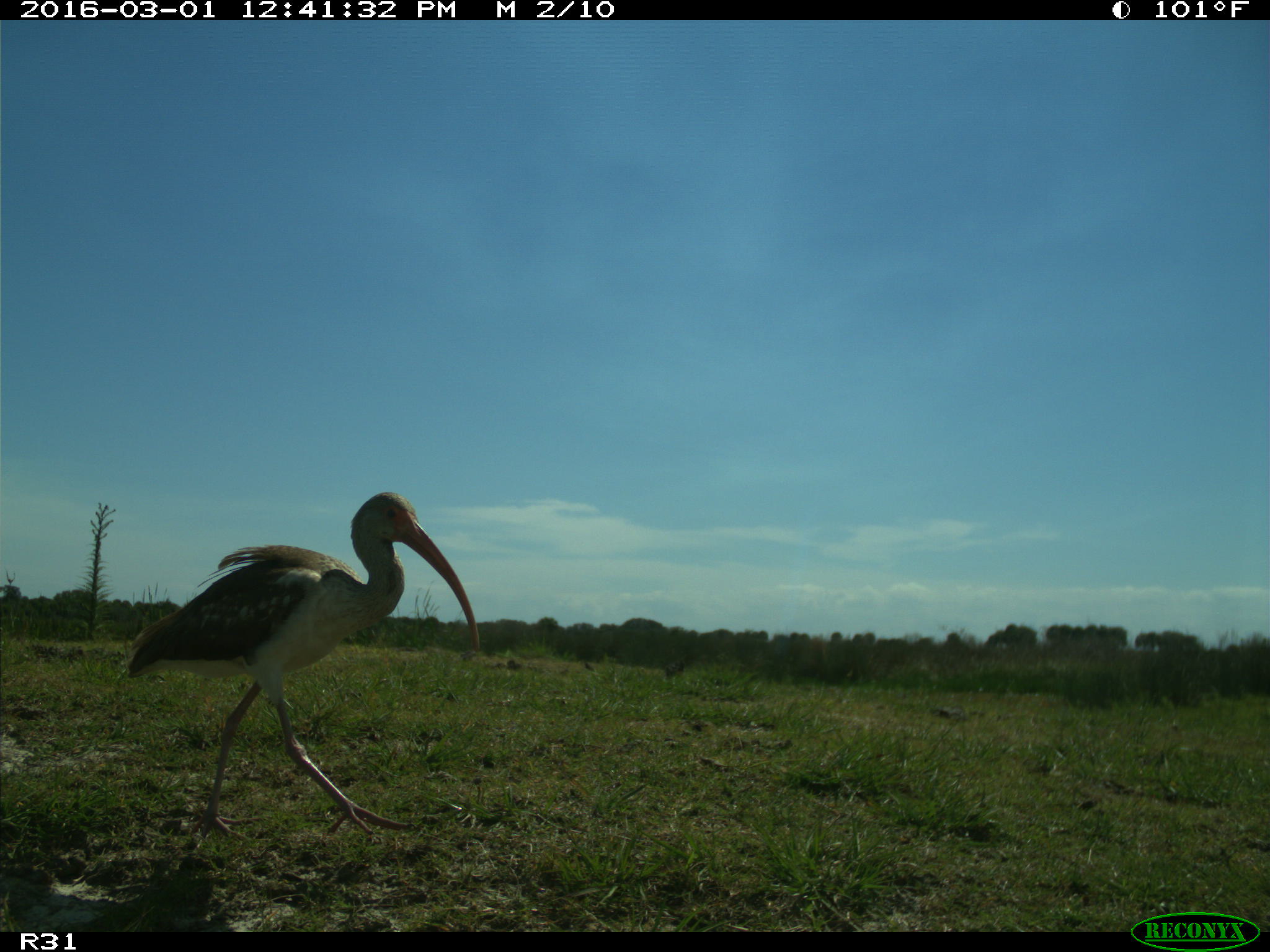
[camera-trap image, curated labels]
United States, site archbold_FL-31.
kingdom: Animalia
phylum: Chordata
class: Aves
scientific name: Aves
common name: birds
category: unidentified bird